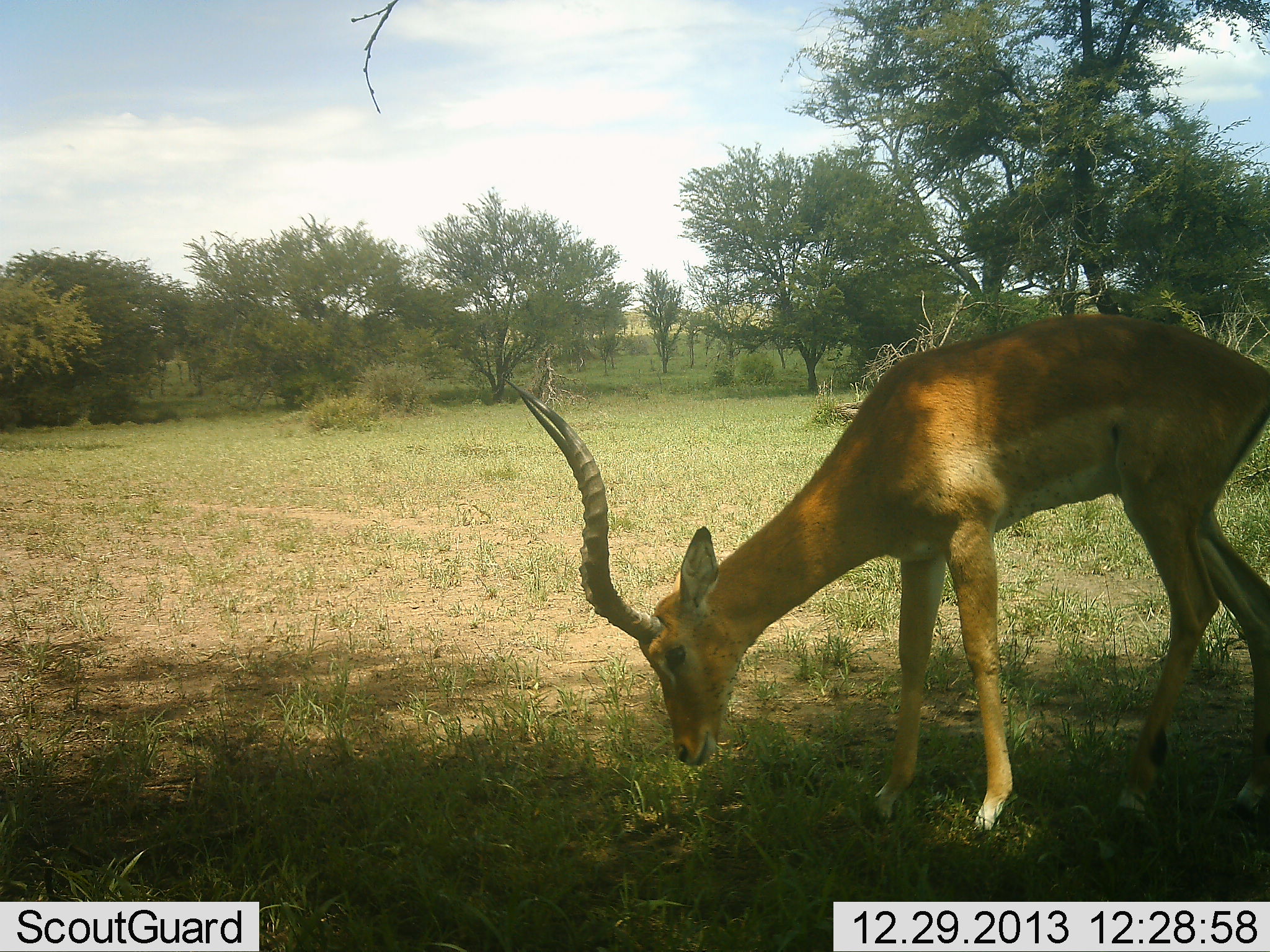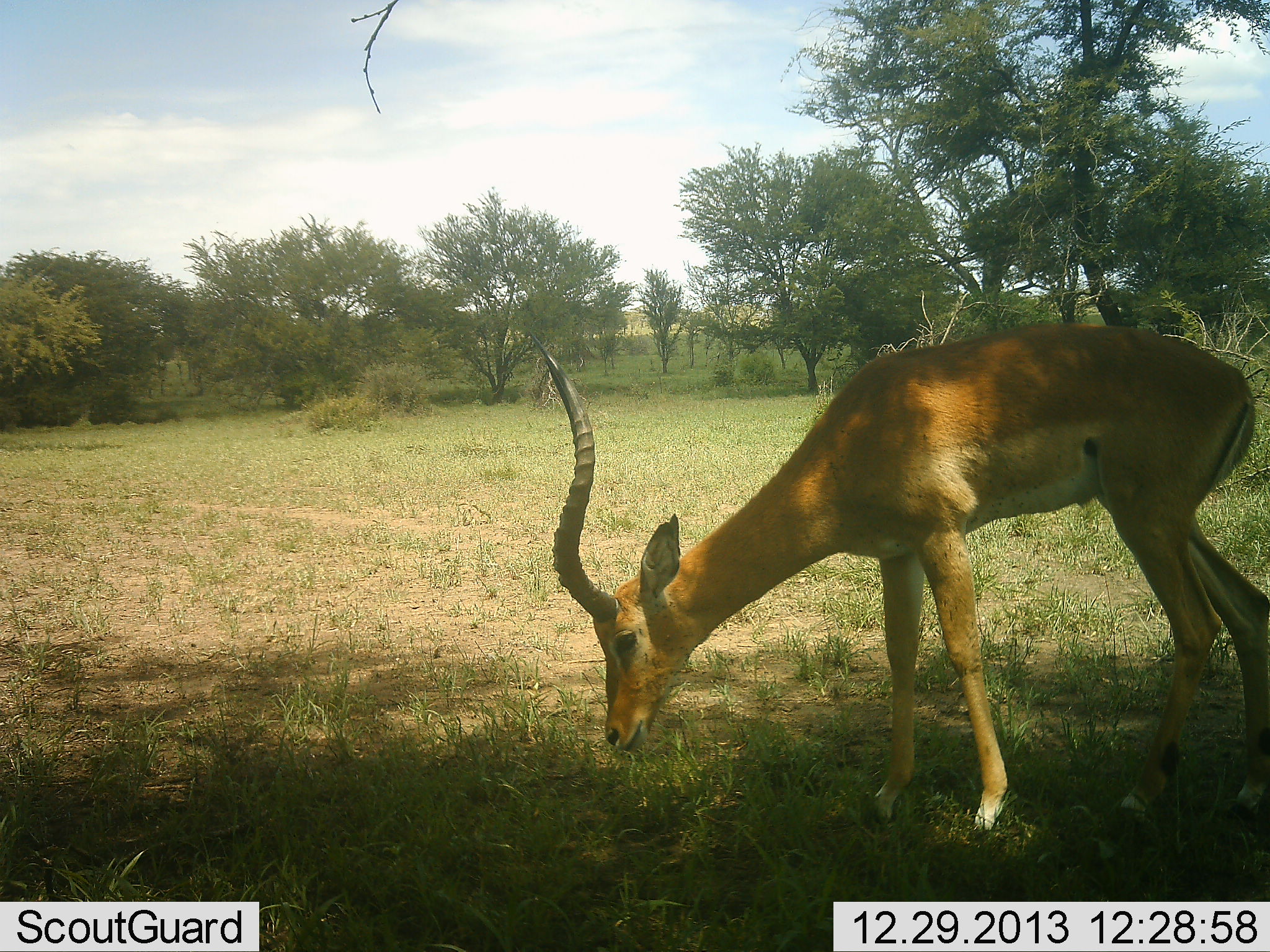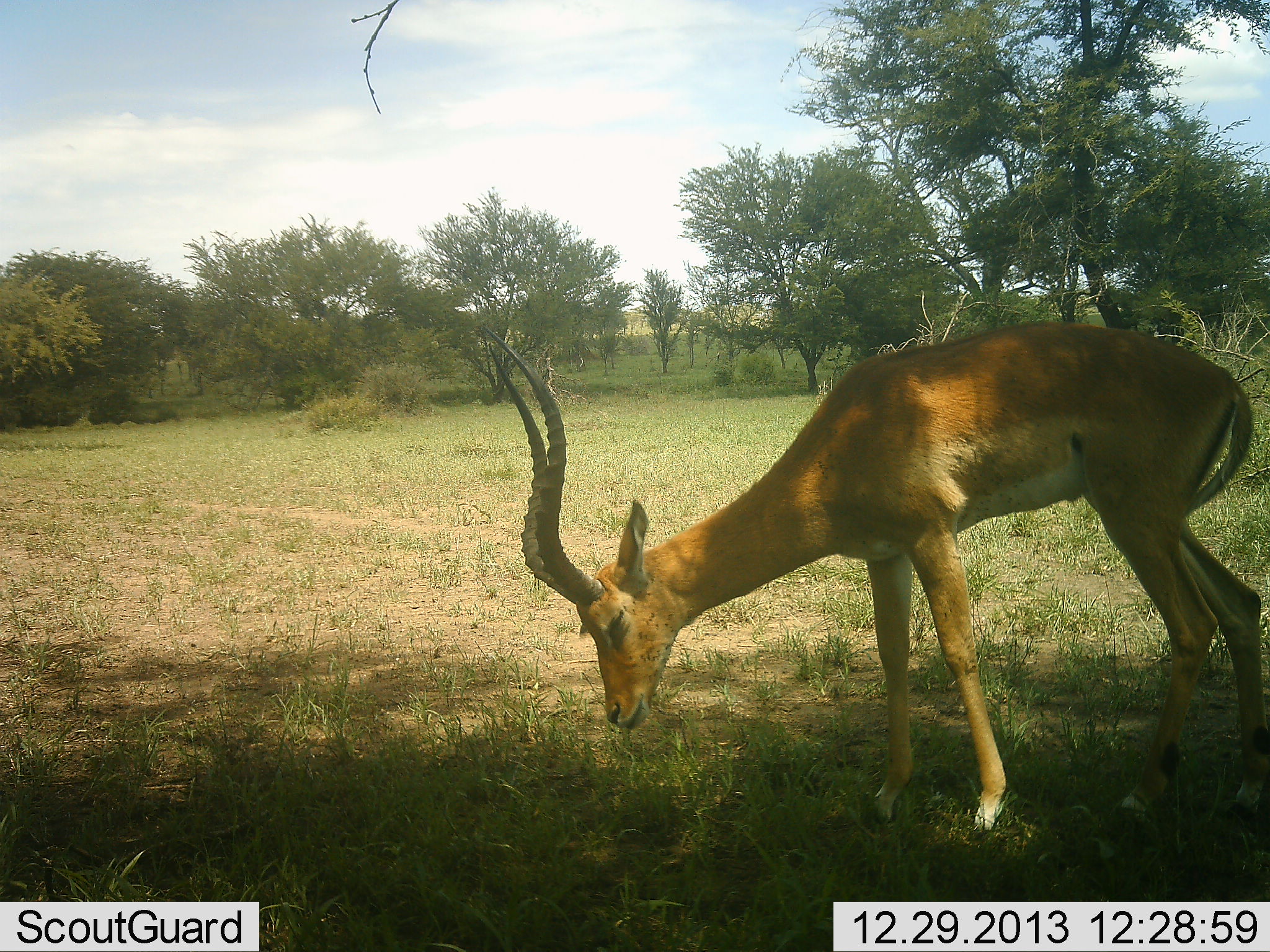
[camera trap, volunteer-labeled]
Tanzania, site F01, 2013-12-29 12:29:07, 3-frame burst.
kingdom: Animalia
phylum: Chordata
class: Mammalia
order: Artiodactyla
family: Bovidae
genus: Aepyceros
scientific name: Aepyceros melampus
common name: impala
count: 1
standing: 20%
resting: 0%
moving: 0%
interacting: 0%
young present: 0%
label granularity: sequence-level